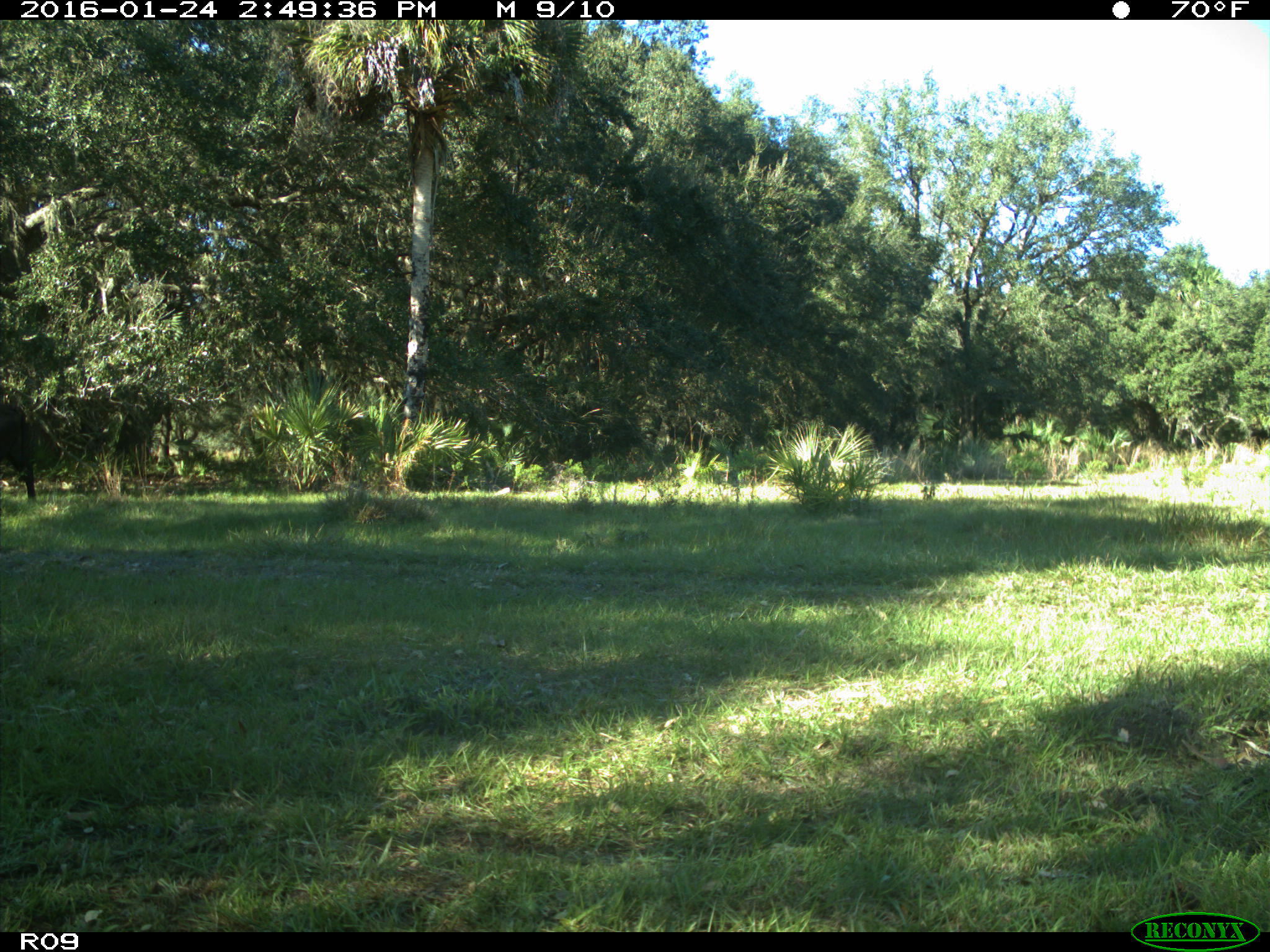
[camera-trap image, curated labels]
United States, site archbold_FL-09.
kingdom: Animalia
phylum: Chordata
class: Mammalia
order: Artiodactyla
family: Bovidae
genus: Bos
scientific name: Bos taurus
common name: domestic cow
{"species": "Bos taurus (domestic cow)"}